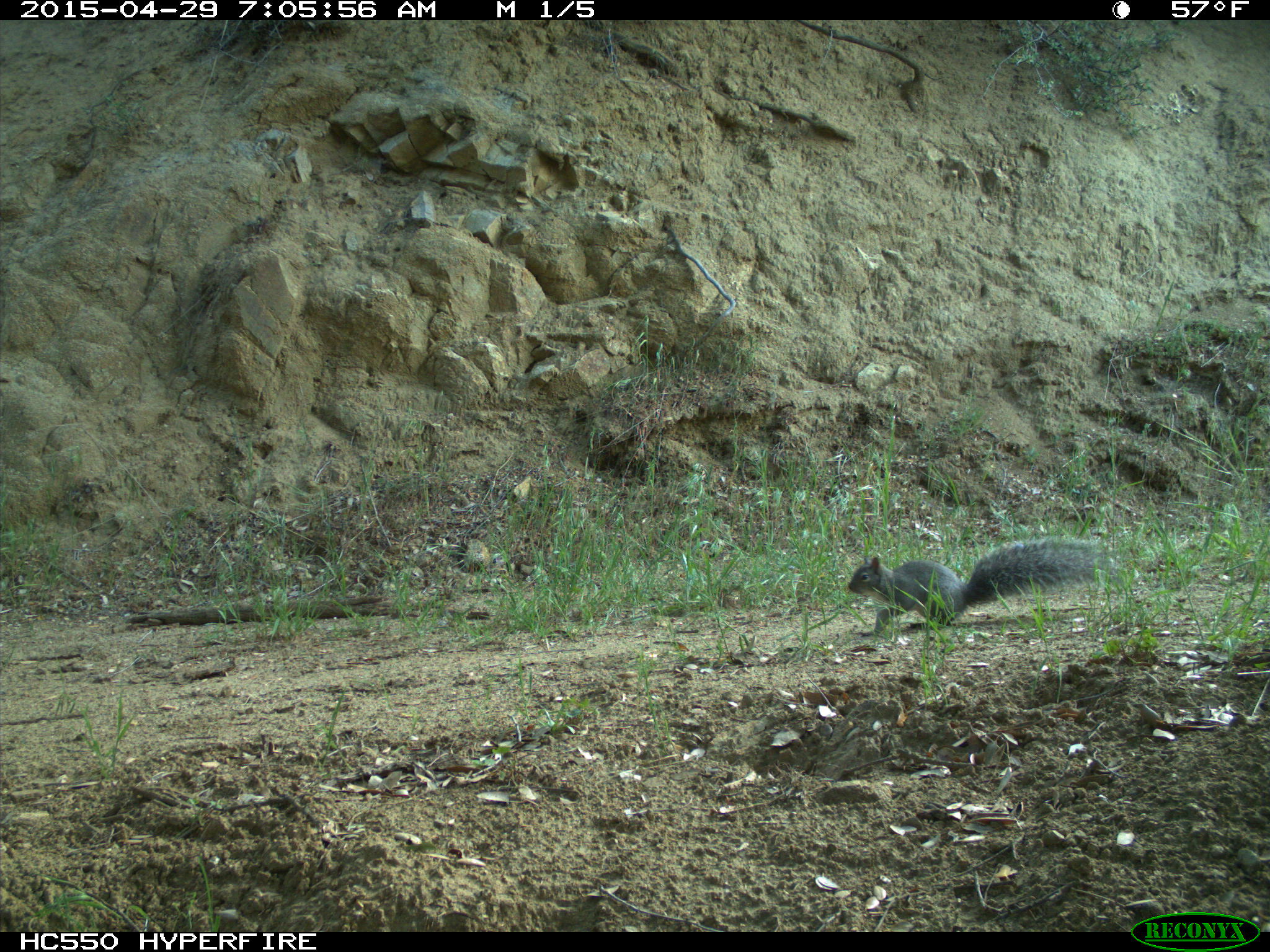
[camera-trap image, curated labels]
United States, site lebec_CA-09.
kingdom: Animalia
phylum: Chordata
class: Mammalia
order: Rodentia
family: Sciuridae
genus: Sciurus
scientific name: Sciurus carolinensis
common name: eastern gray squirrel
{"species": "Sciurus carolinensis (eastern gray squirrel)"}